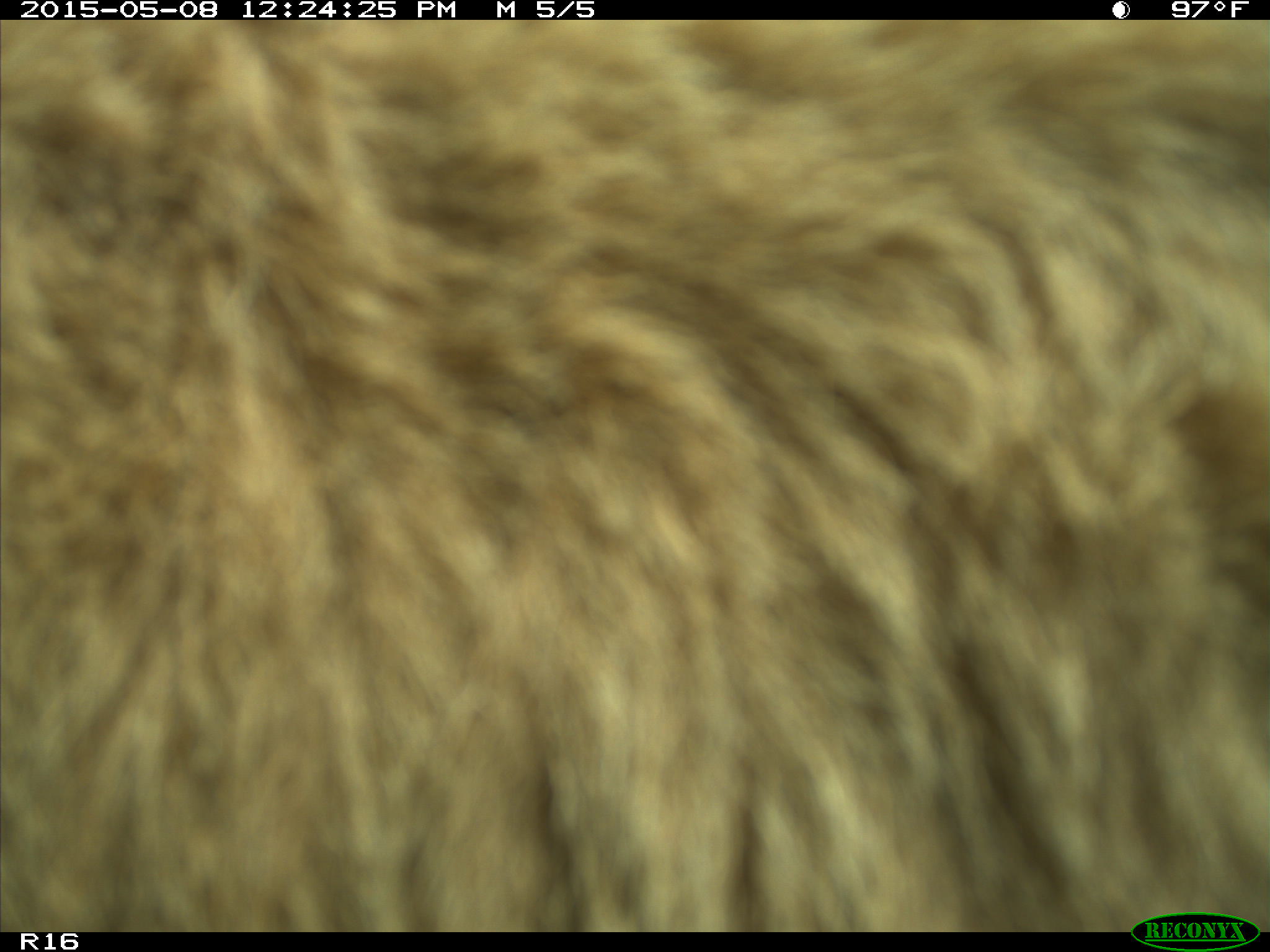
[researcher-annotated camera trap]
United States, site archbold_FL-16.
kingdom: Animalia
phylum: Chordata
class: Mammalia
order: Artiodactyla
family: Bovidae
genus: Bos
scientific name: Bos taurus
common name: domestic cow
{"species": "Bos taurus (domestic cow)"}